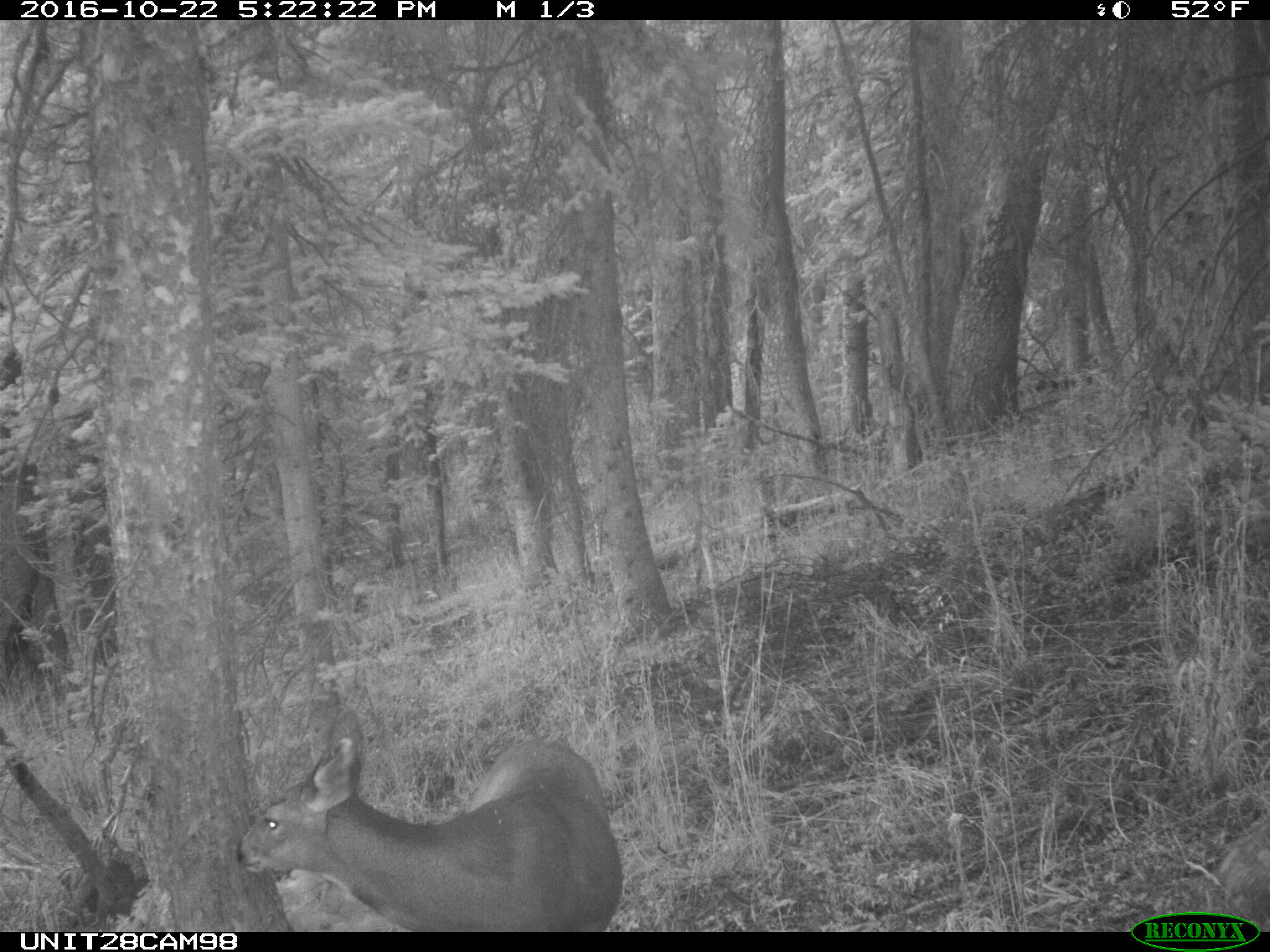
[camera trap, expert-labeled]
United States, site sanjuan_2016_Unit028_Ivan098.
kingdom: Animalia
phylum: Chordata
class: Mammalia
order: Artiodactyla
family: Cervidae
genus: Odocoileus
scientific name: Odocoileus hemionus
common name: mule deer